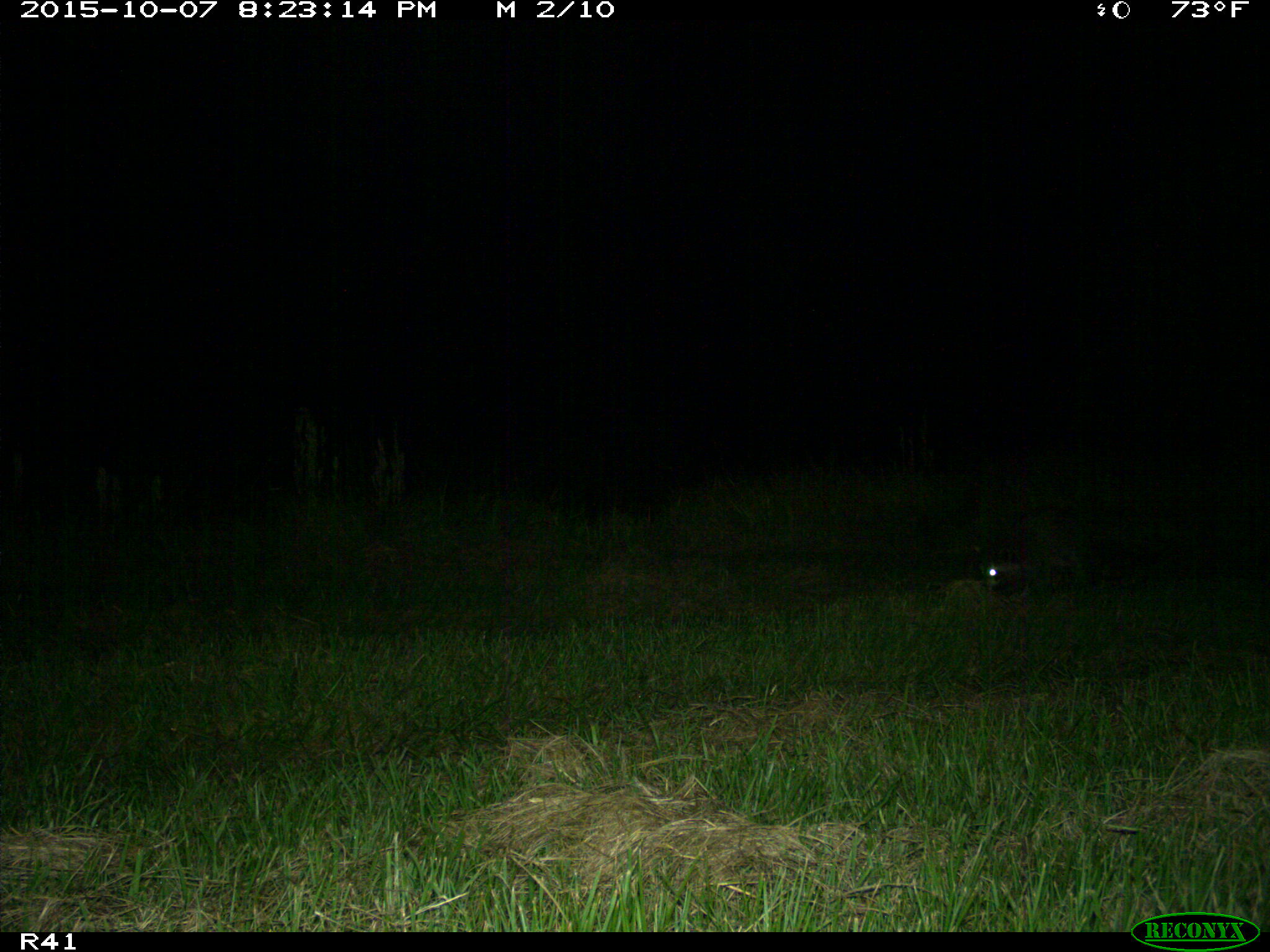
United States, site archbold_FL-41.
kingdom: Animalia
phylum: Chordata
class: Mammalia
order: Carnivora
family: Procyonidae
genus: Procyon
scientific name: Procyon lotor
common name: common raccoon